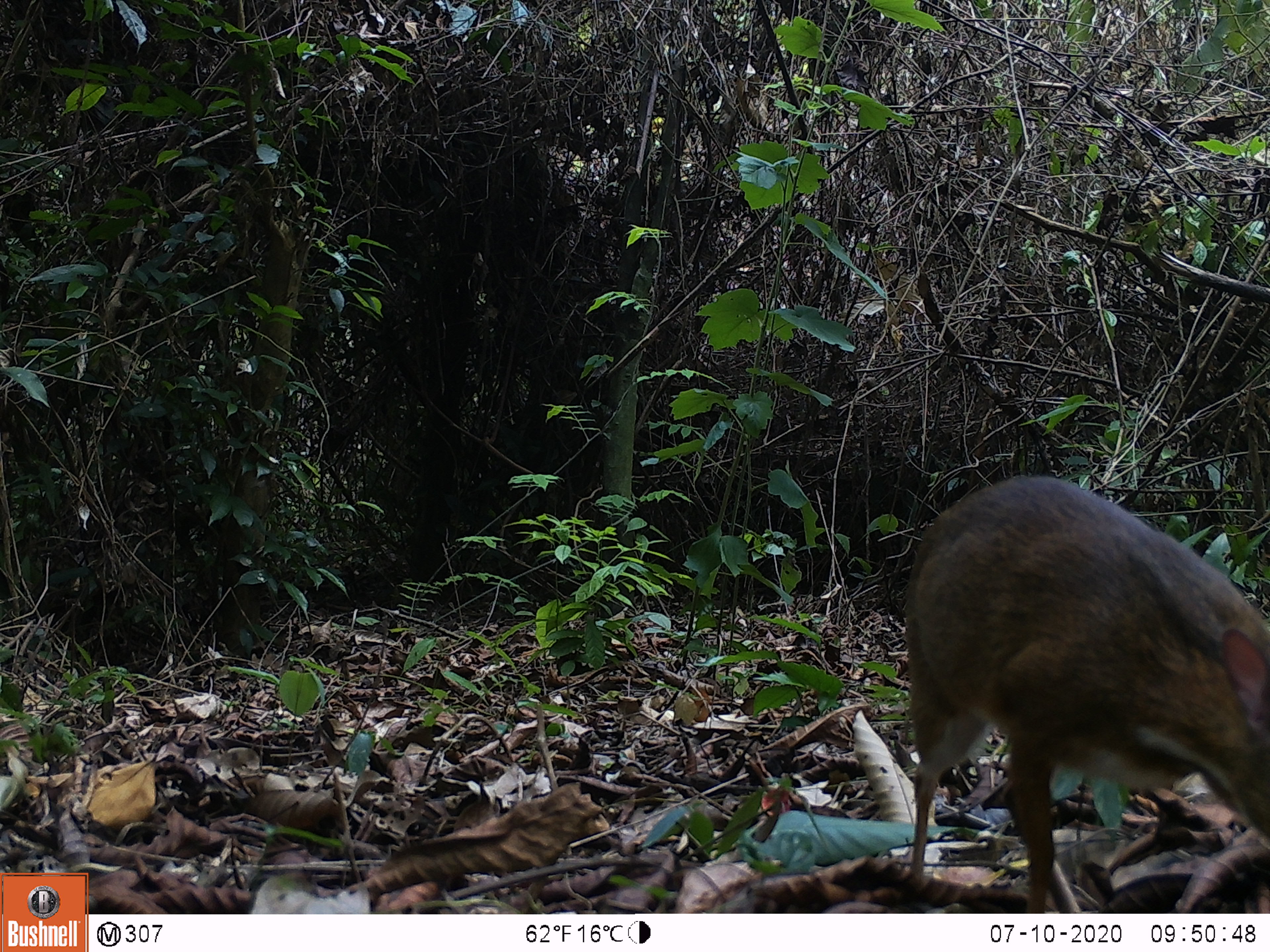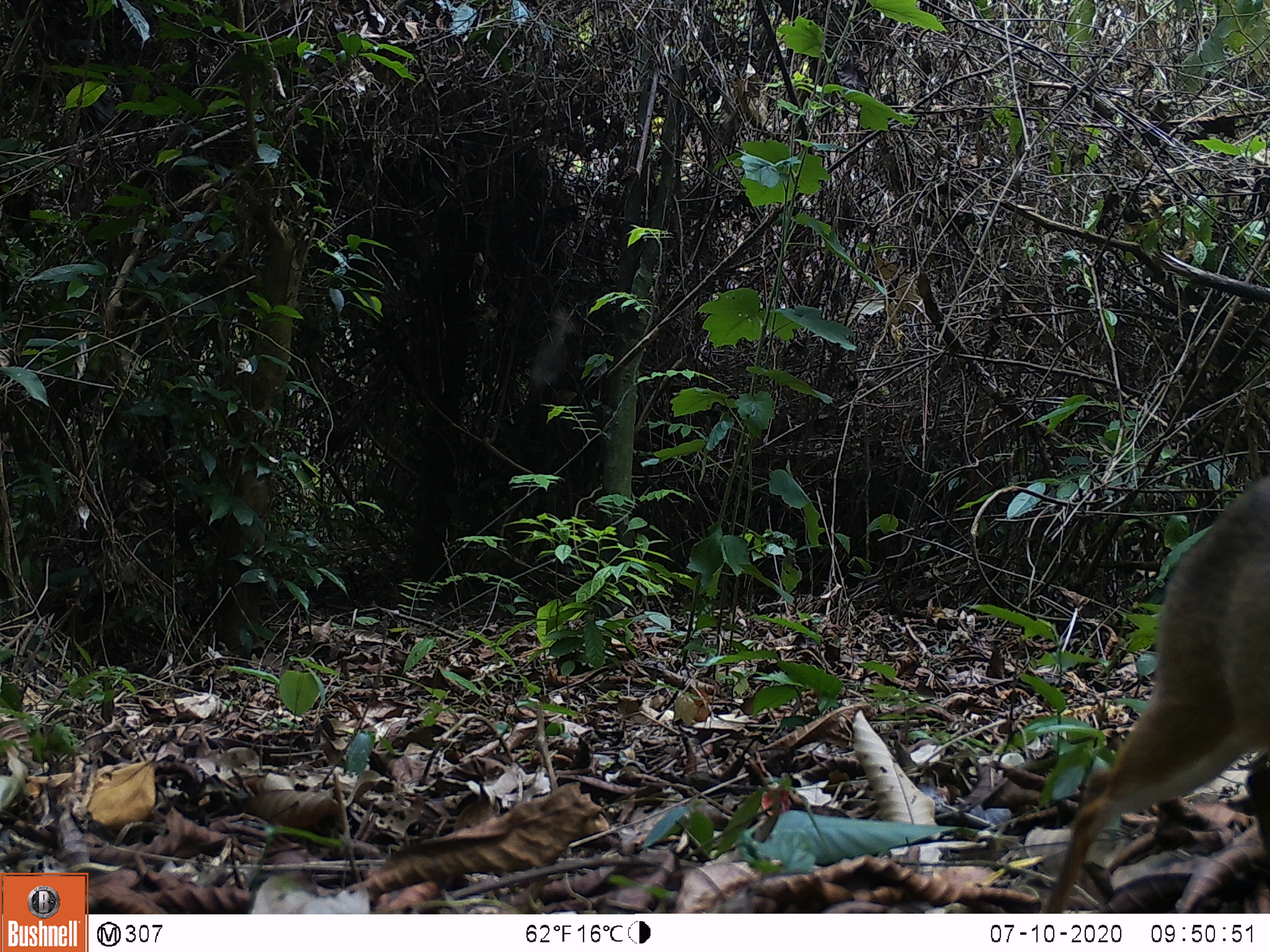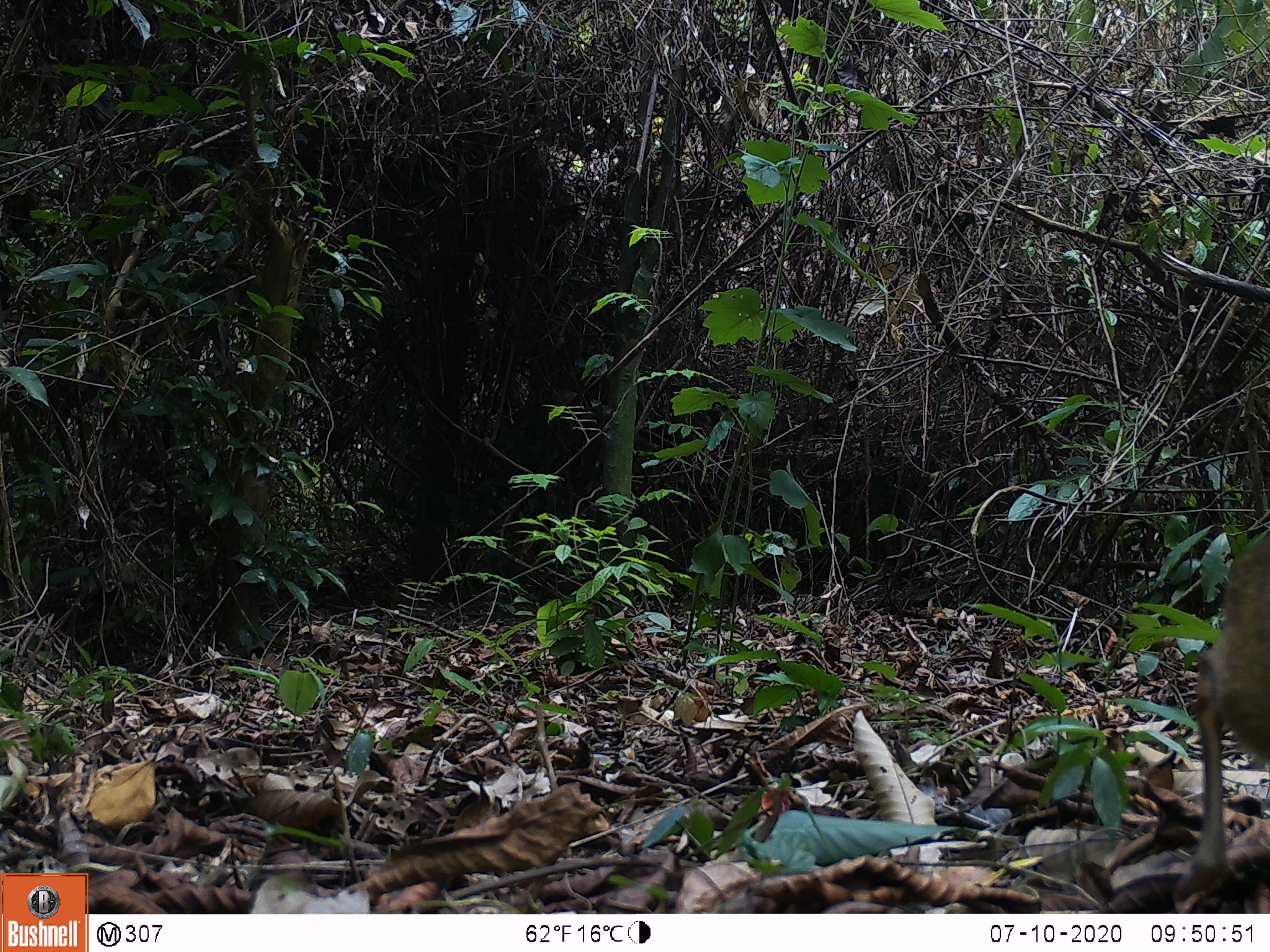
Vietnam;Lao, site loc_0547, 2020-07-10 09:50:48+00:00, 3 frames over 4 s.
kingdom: Animalia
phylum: Chordata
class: Mammalia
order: Artiodactyla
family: Tragulidae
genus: Moschiola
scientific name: Moschiola meminna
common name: chevrotain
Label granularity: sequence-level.